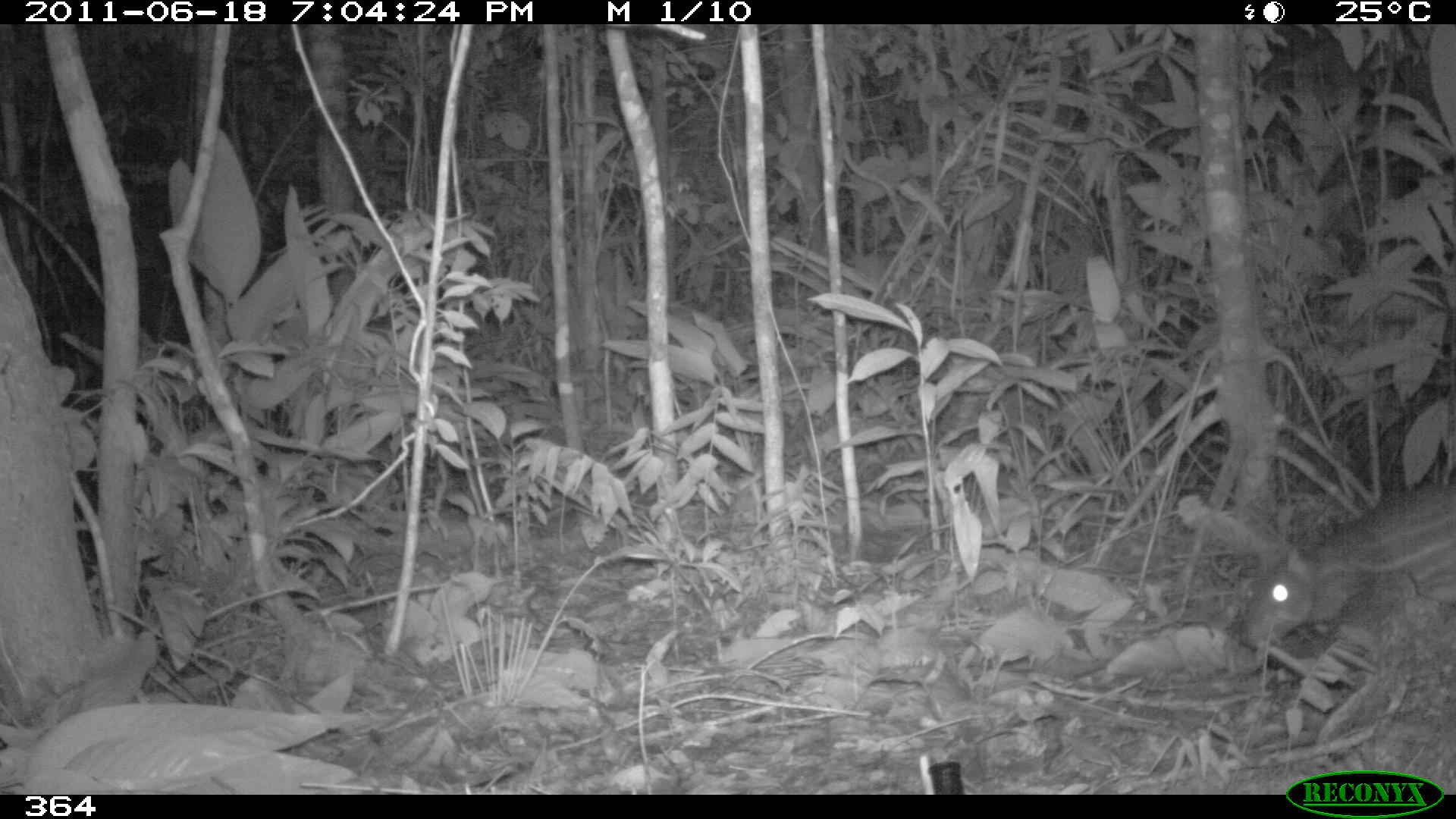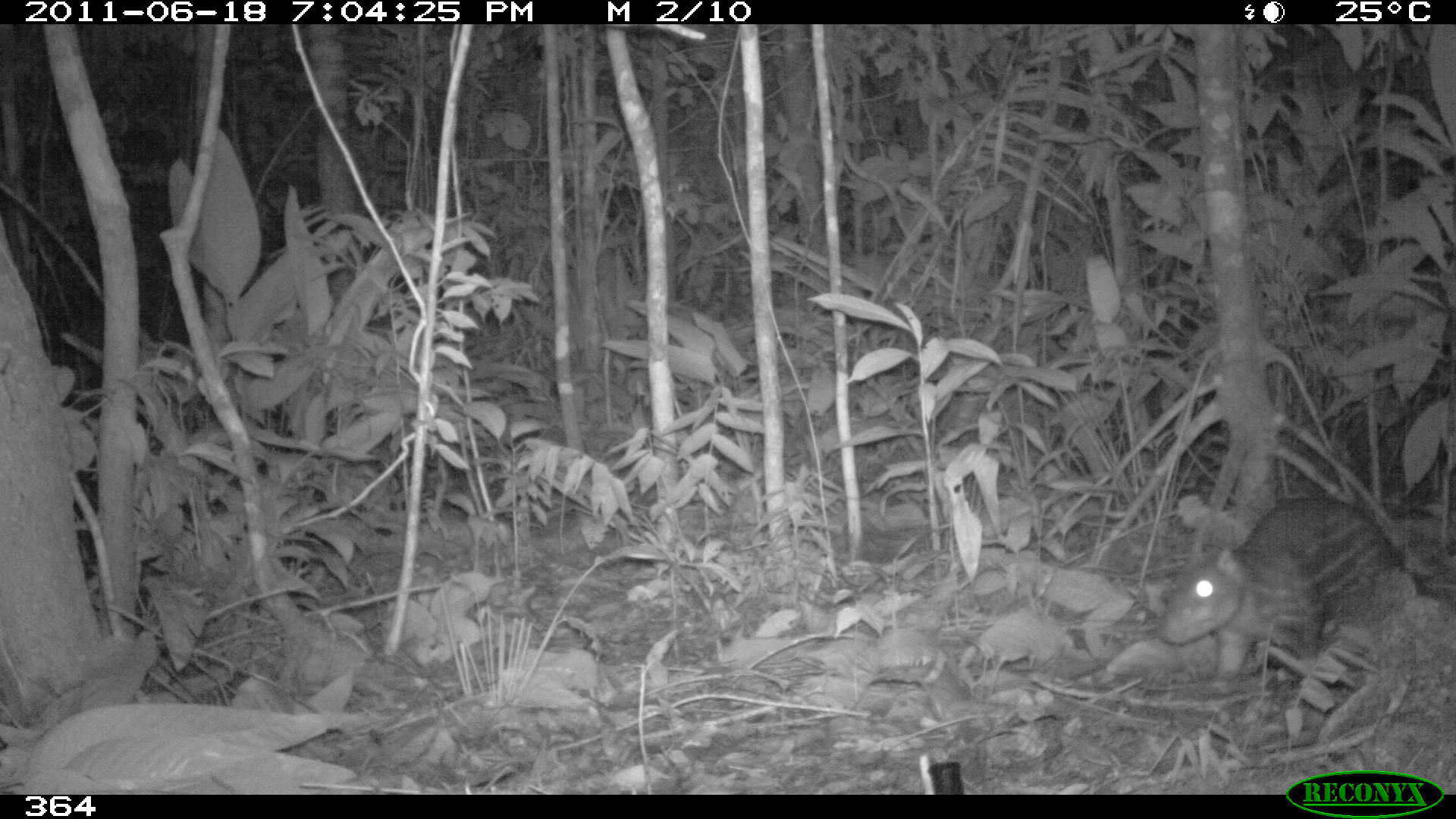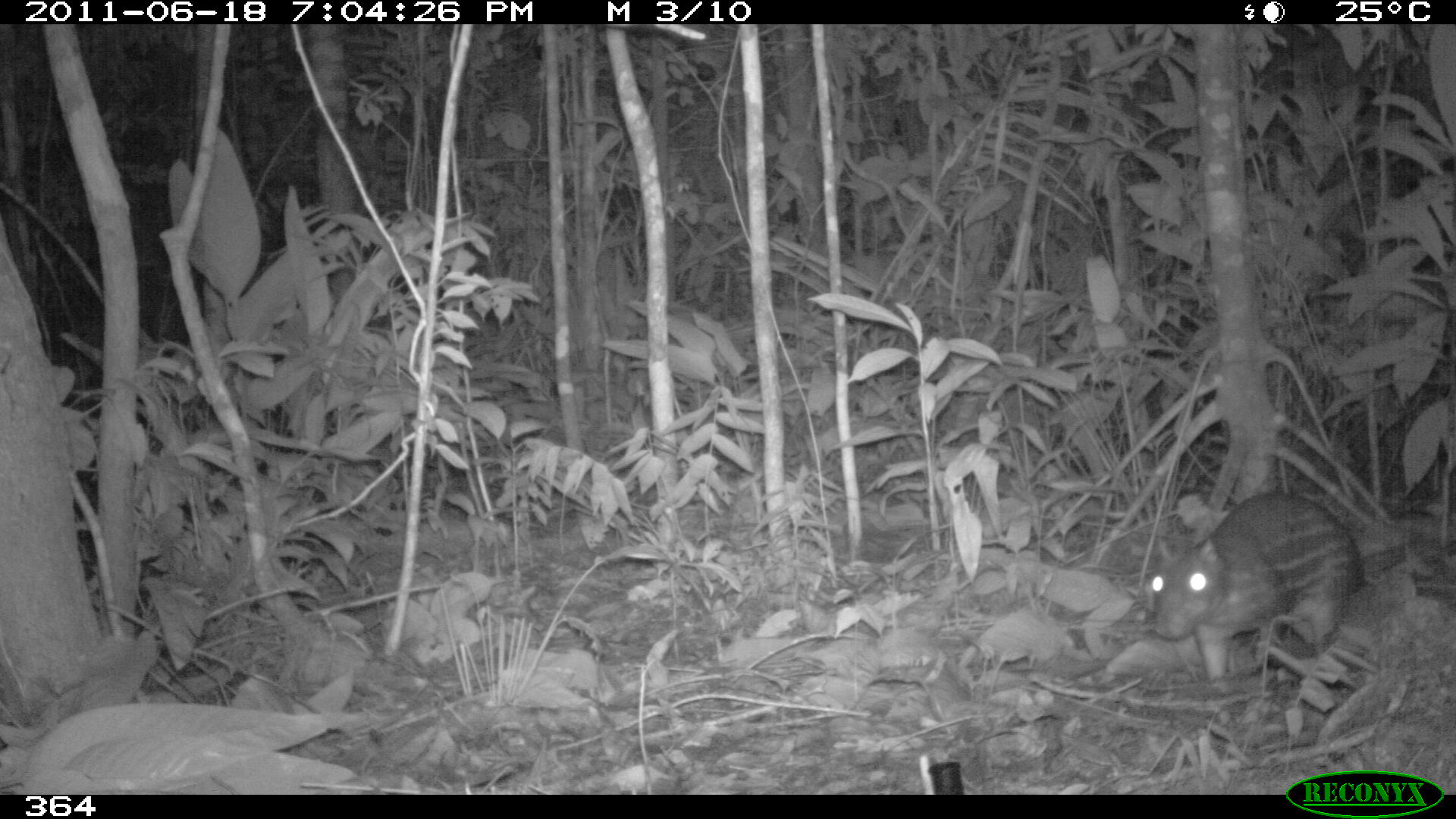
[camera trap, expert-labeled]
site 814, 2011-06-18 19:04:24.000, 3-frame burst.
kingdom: Animalia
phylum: Chordata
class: Mammalia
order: Rodentia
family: Cuniculidae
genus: Cuniculus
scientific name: Cuniculus paca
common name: spotted paca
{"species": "Cuniculus paca (spotted paca)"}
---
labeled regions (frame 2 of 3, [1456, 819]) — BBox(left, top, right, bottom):
cuniculus paca: BBox(1158, 494, 1414, 693)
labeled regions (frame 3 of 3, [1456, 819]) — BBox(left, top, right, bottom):
cuniculus paca: BBox(1149, 490, 1399, 681)